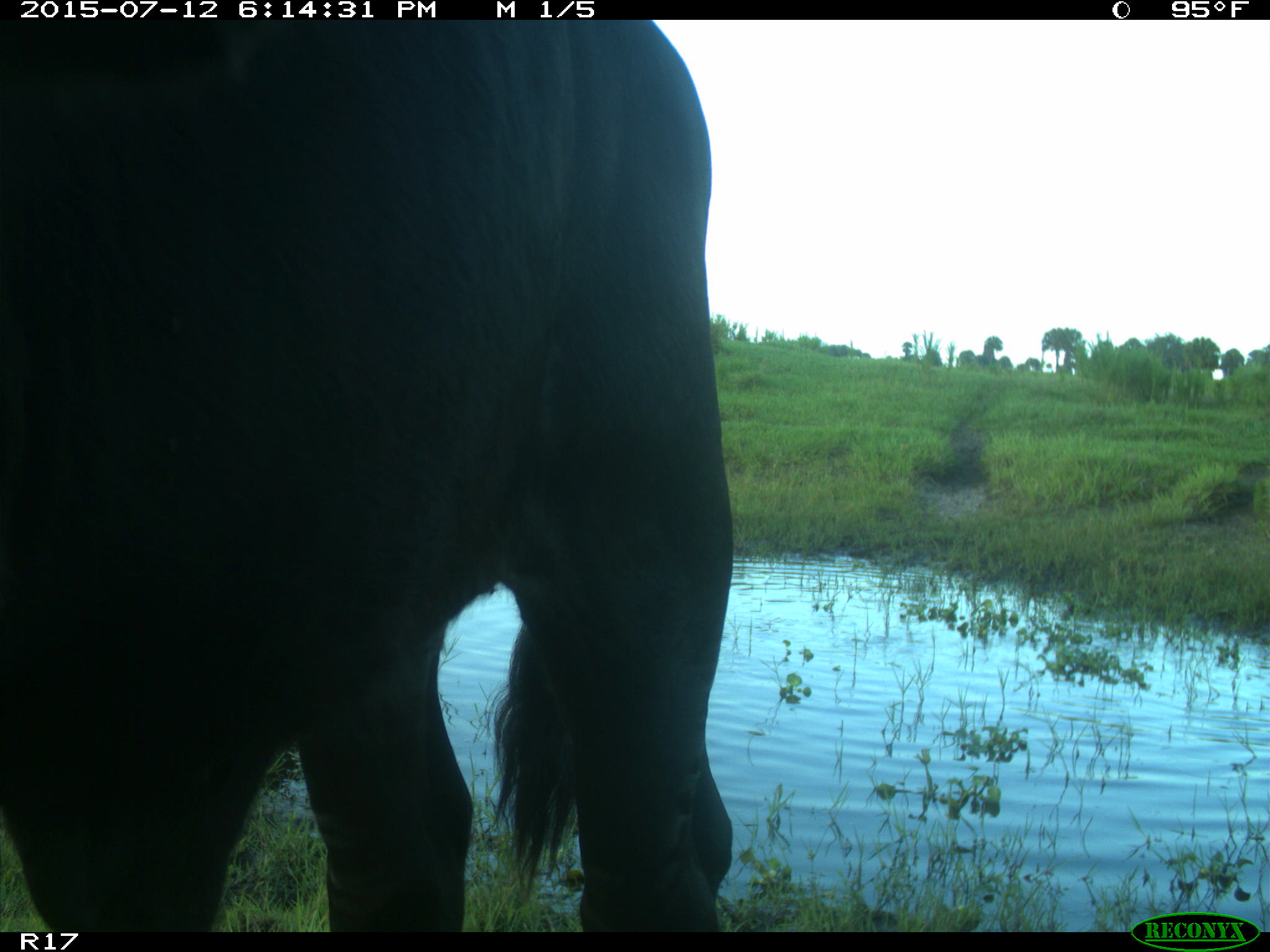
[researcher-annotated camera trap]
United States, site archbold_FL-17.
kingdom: Animalia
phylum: Chordata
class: Mammalia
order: Artiodactyla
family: Bovidae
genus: Bos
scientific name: Bos taurus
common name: domestic cow